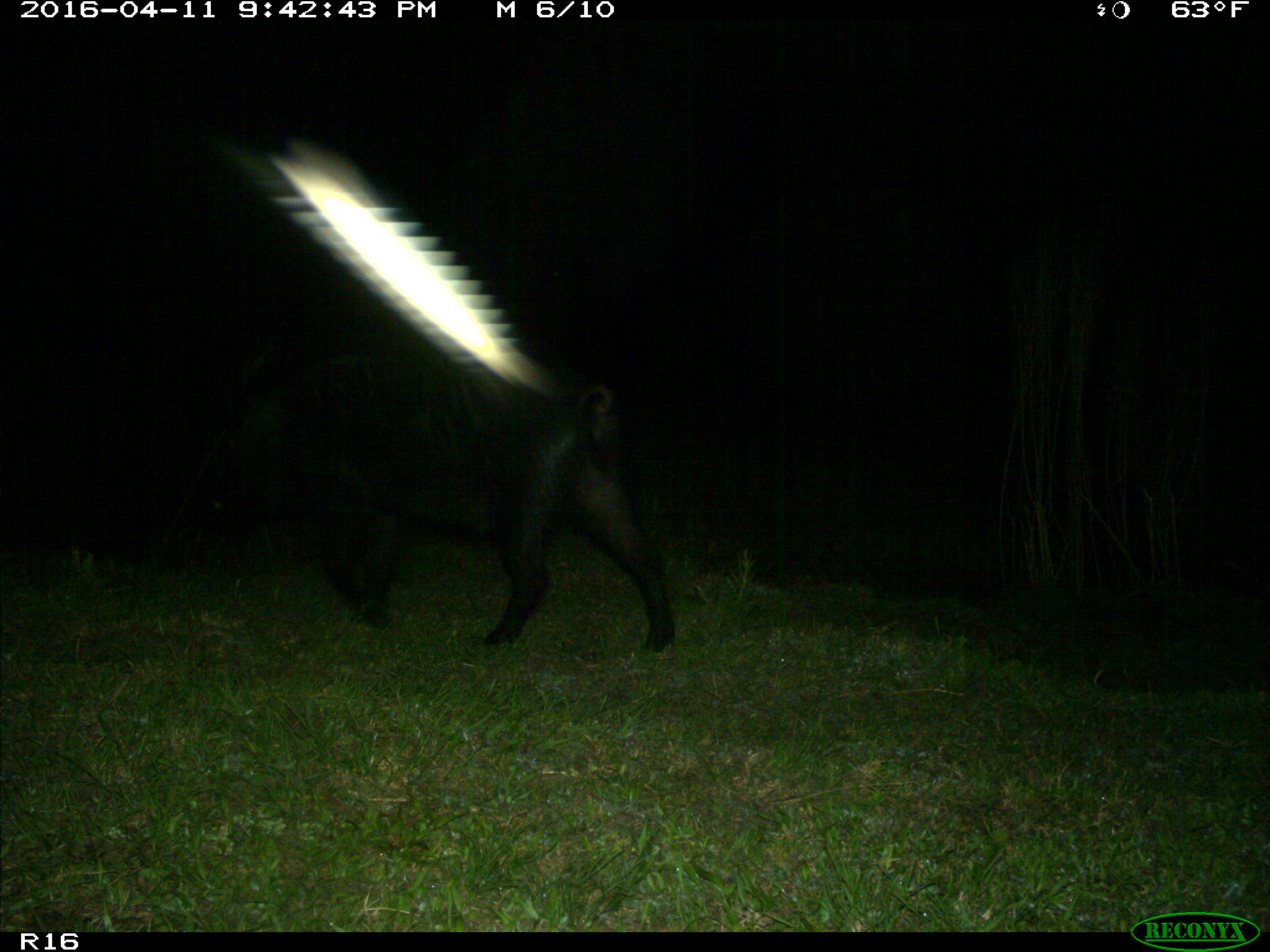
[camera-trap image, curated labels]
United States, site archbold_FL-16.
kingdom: Animalia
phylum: Chordata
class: Mammalia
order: Artiodactyla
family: Suidae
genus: Sus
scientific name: Sus scrofa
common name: wild boar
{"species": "Sus scrofa (wild boar)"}